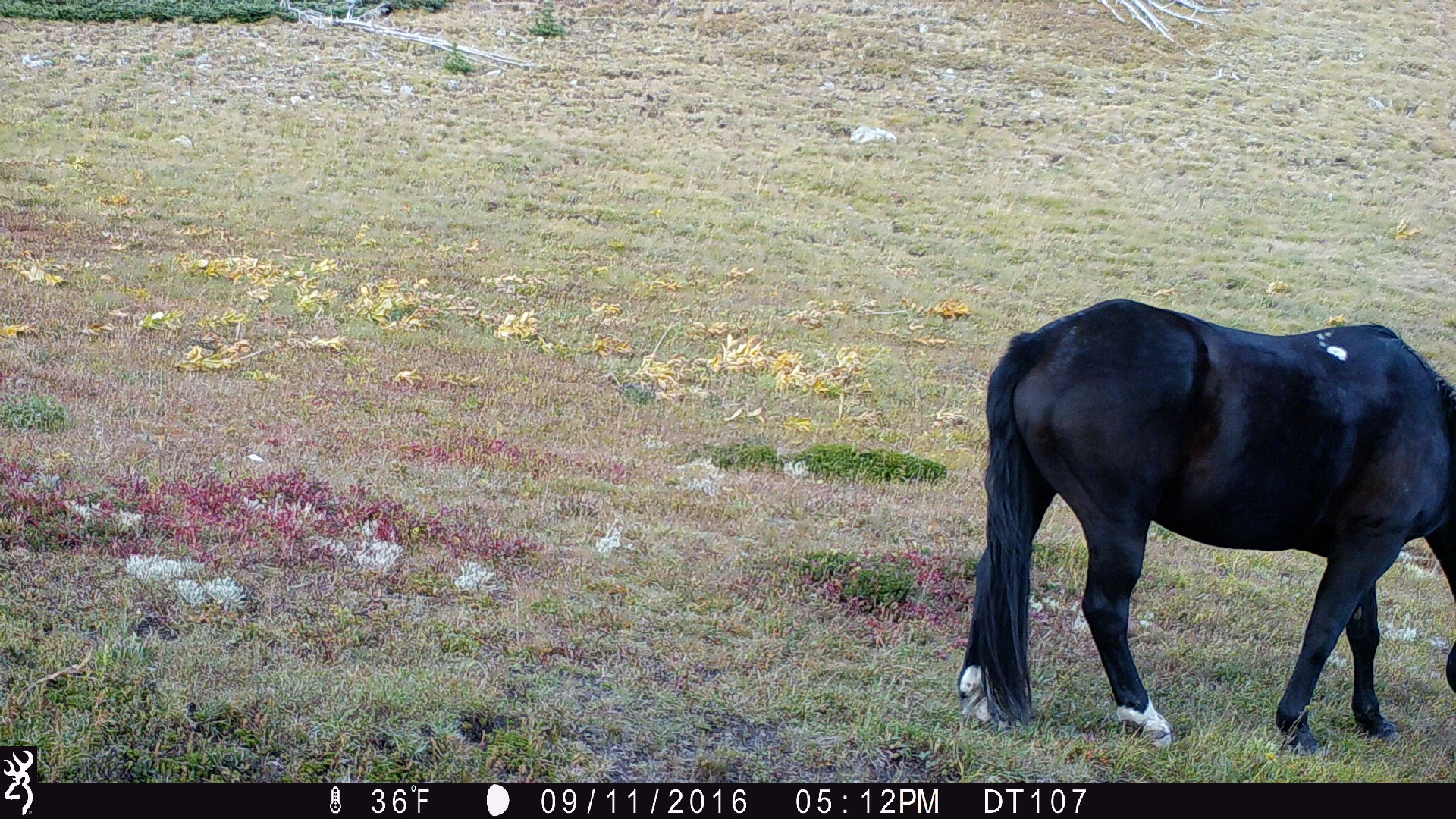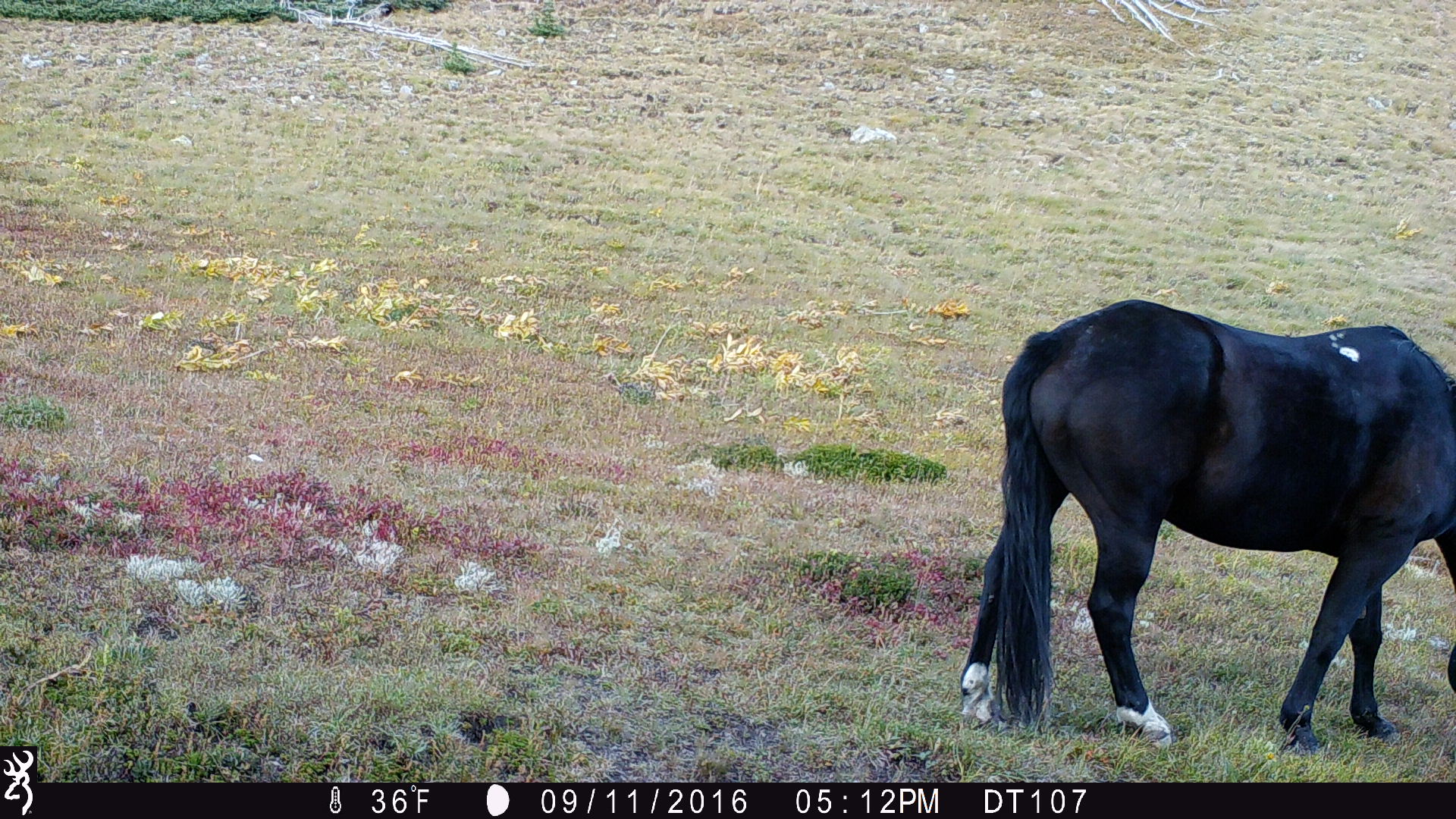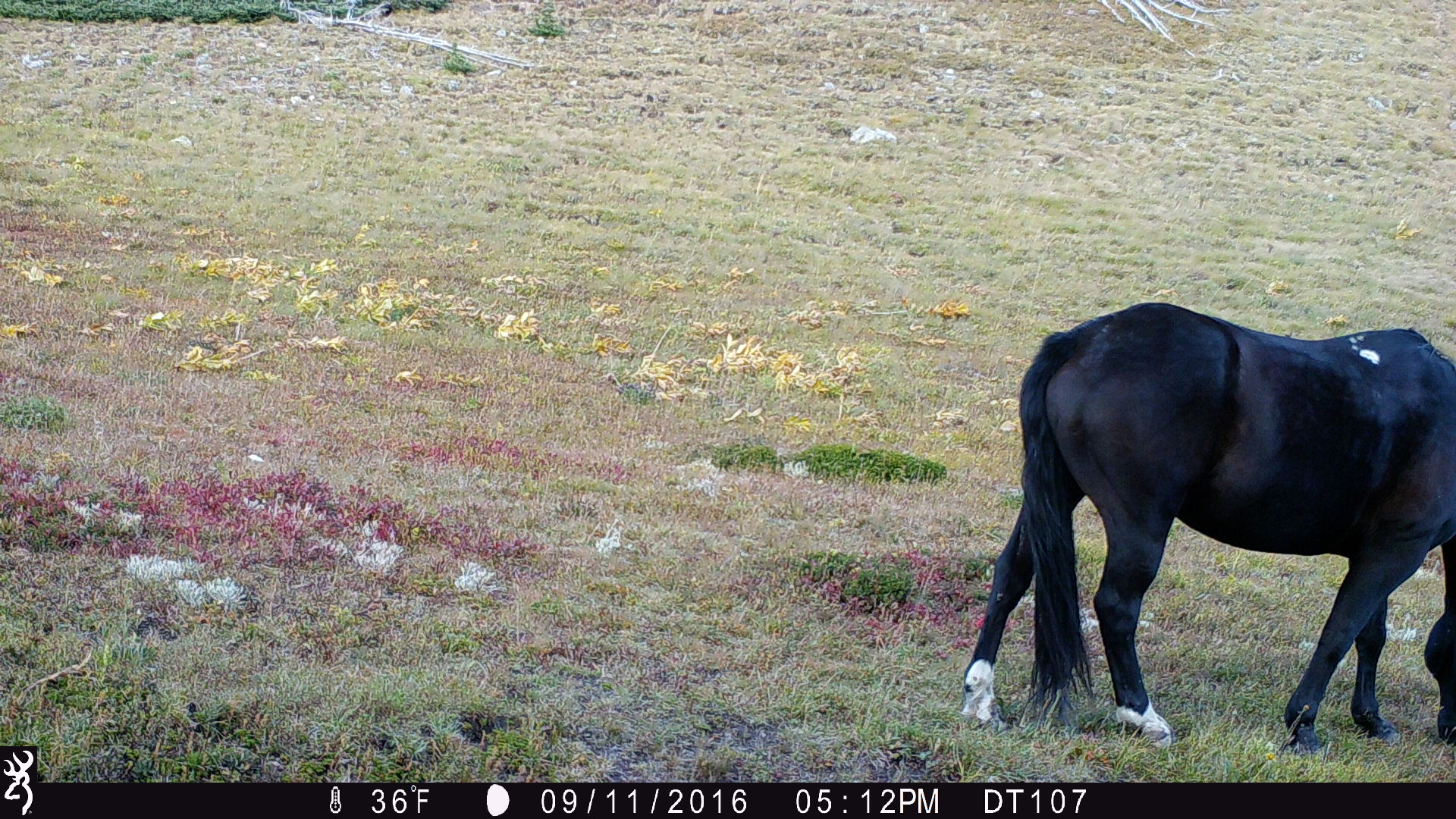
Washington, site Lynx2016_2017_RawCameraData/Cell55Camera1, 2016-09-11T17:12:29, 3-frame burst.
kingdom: Animalia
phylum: Chordata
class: Mammalia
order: Perissodactyla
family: Equidae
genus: Equus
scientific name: Equus caballus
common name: domestic horse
Domestic horse (Equus caballus). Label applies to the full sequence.